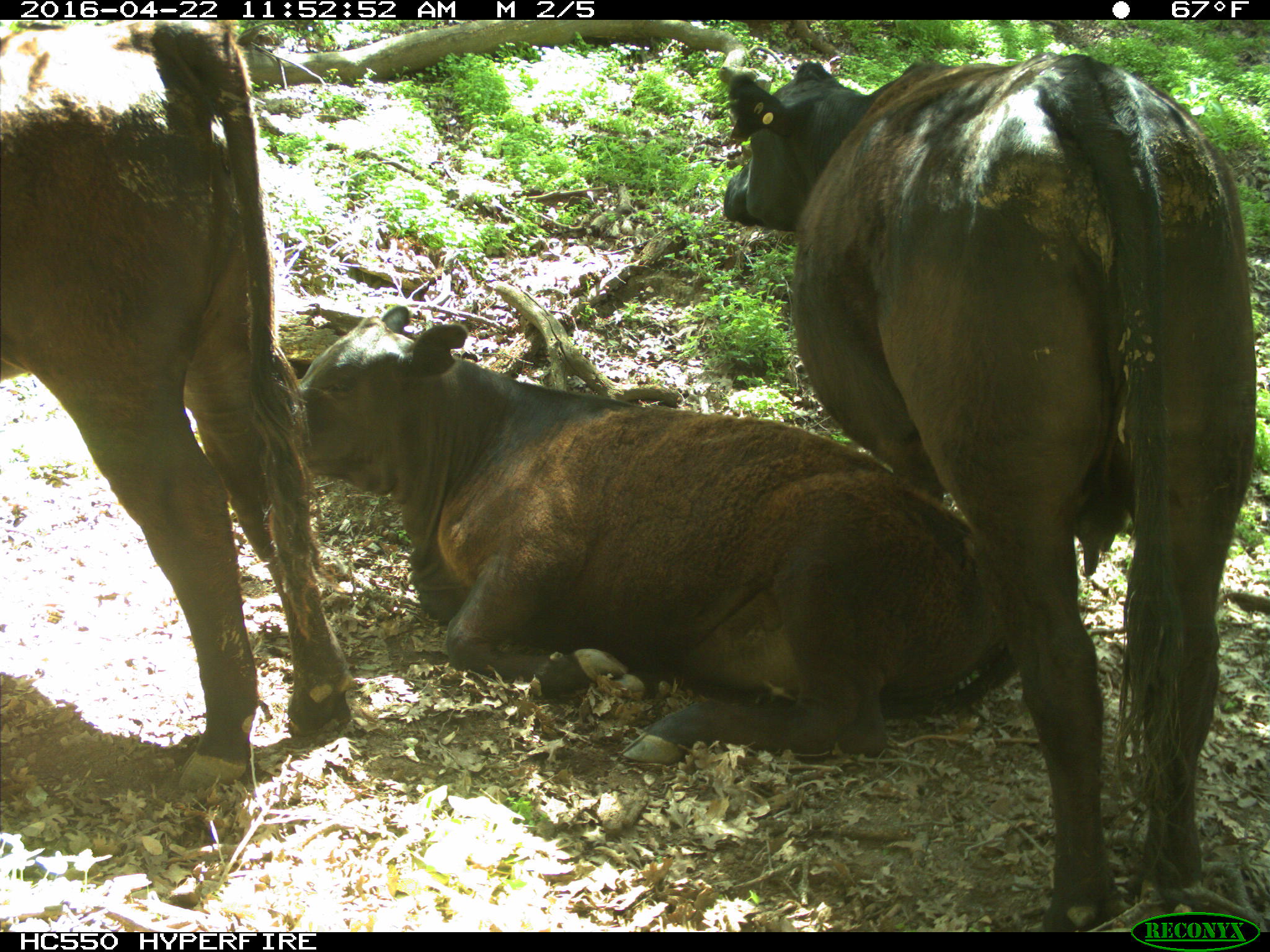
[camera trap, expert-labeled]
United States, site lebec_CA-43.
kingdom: Animalia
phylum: Chordata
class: Mammalia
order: Artiodactyla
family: Bovidae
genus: Bos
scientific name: Bos taurus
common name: domestic cow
Bos taurus (domestic cow).